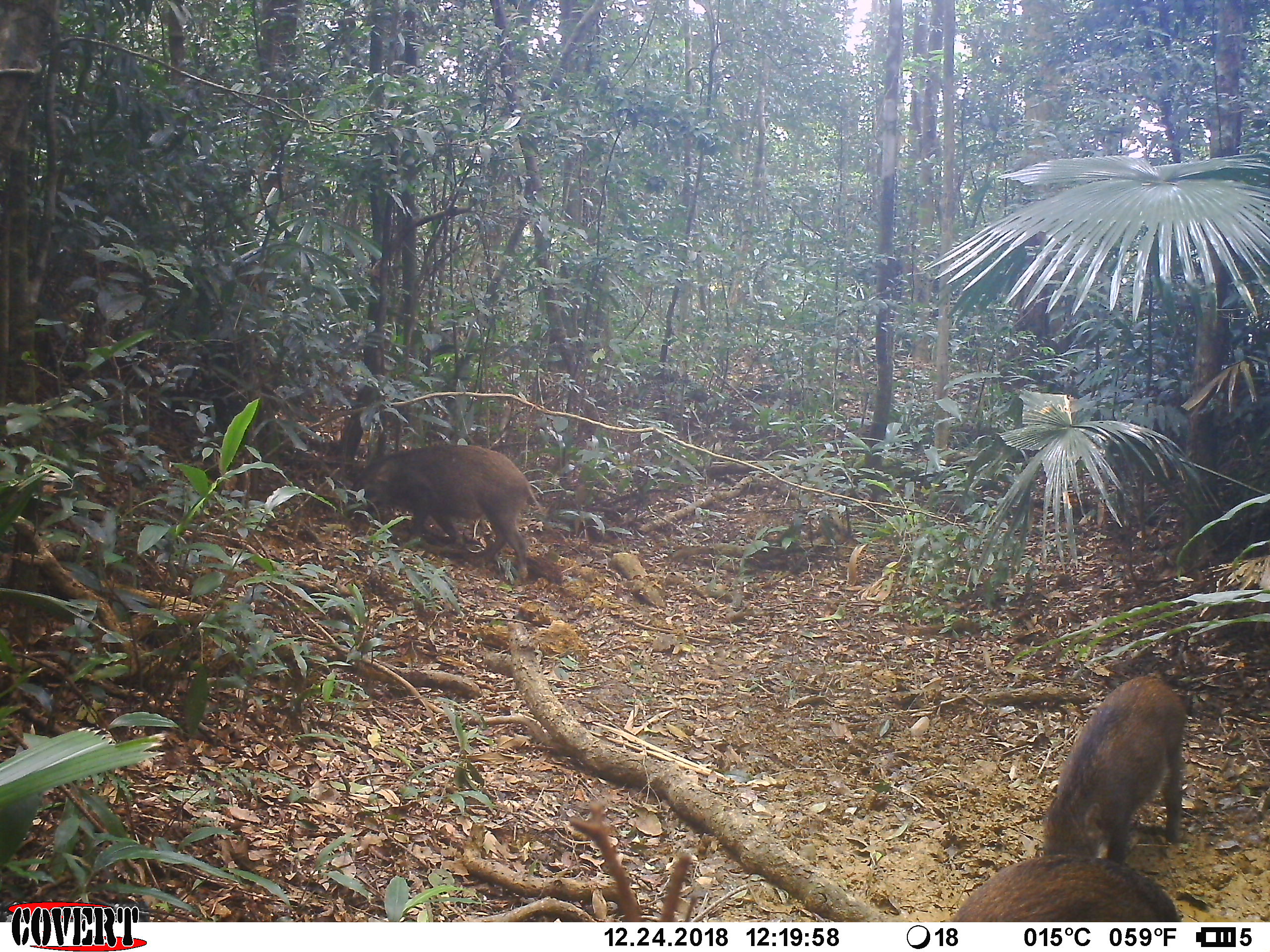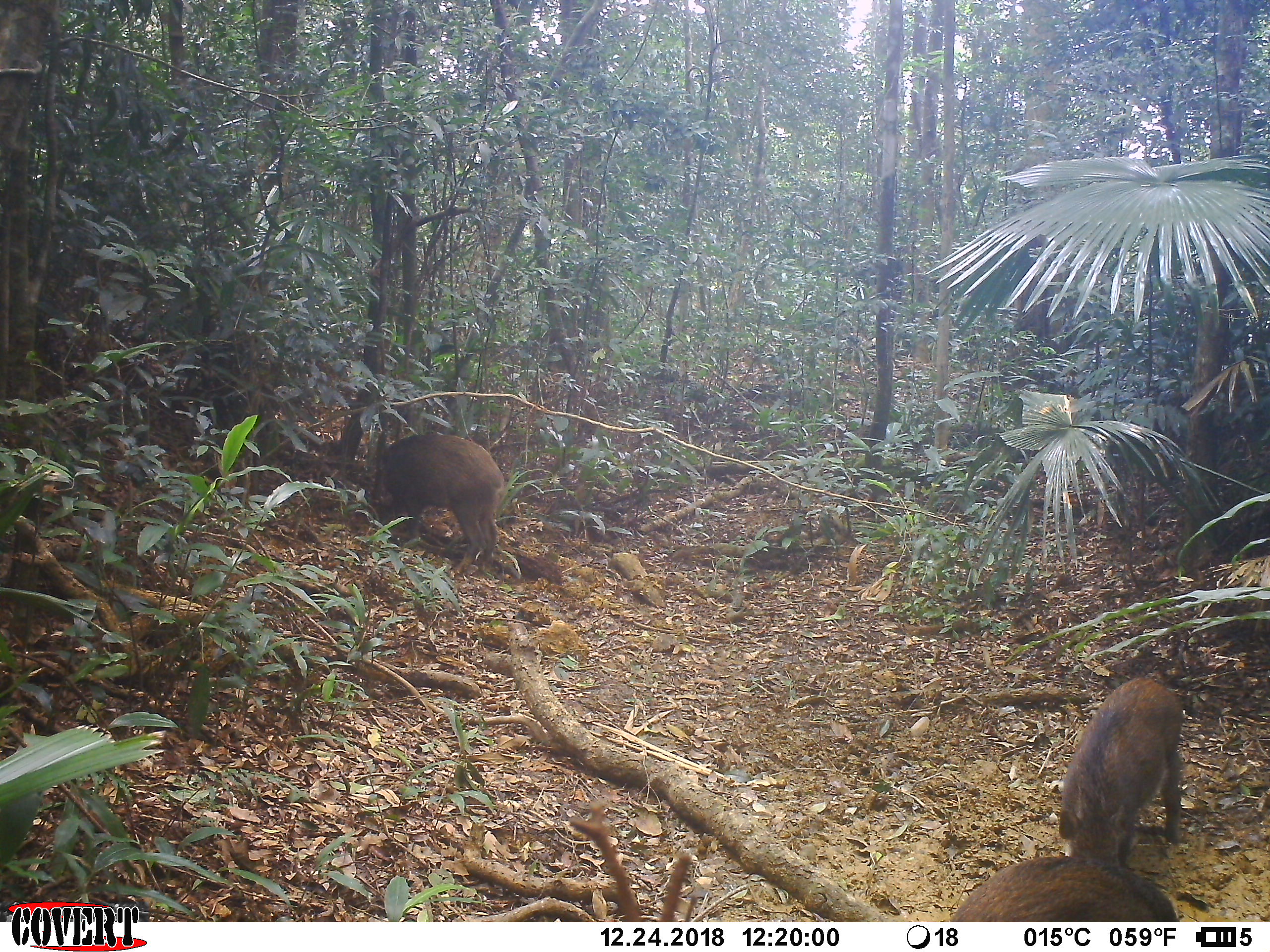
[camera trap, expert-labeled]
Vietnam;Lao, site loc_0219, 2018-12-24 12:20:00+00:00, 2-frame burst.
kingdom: Animalia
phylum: Chordata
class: Mammalia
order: Artiodactyla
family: Suidae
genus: Sus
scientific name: Sus scrofa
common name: eurasian wild pig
Eurasian wild pig (Sus scrofa). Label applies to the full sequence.